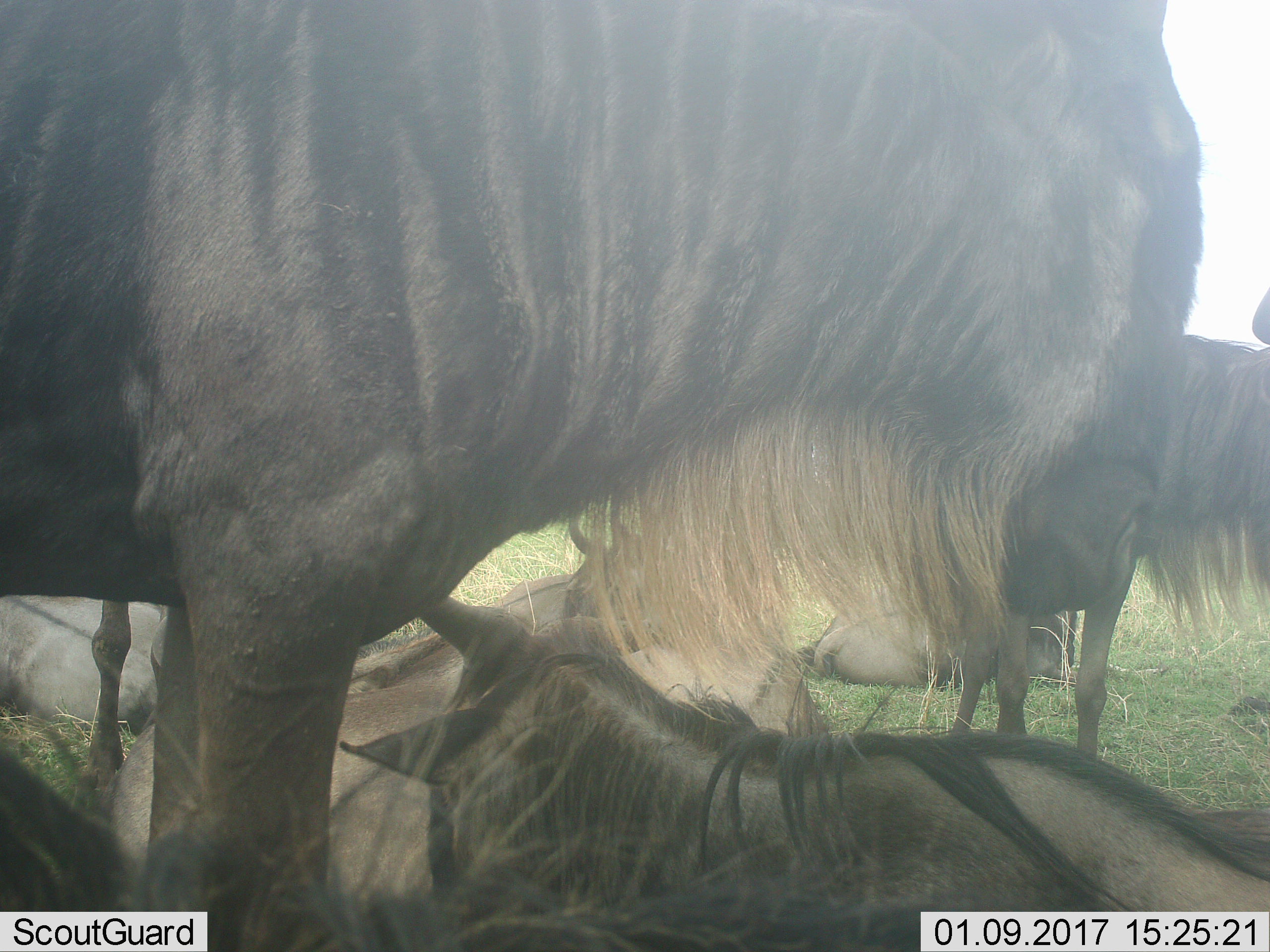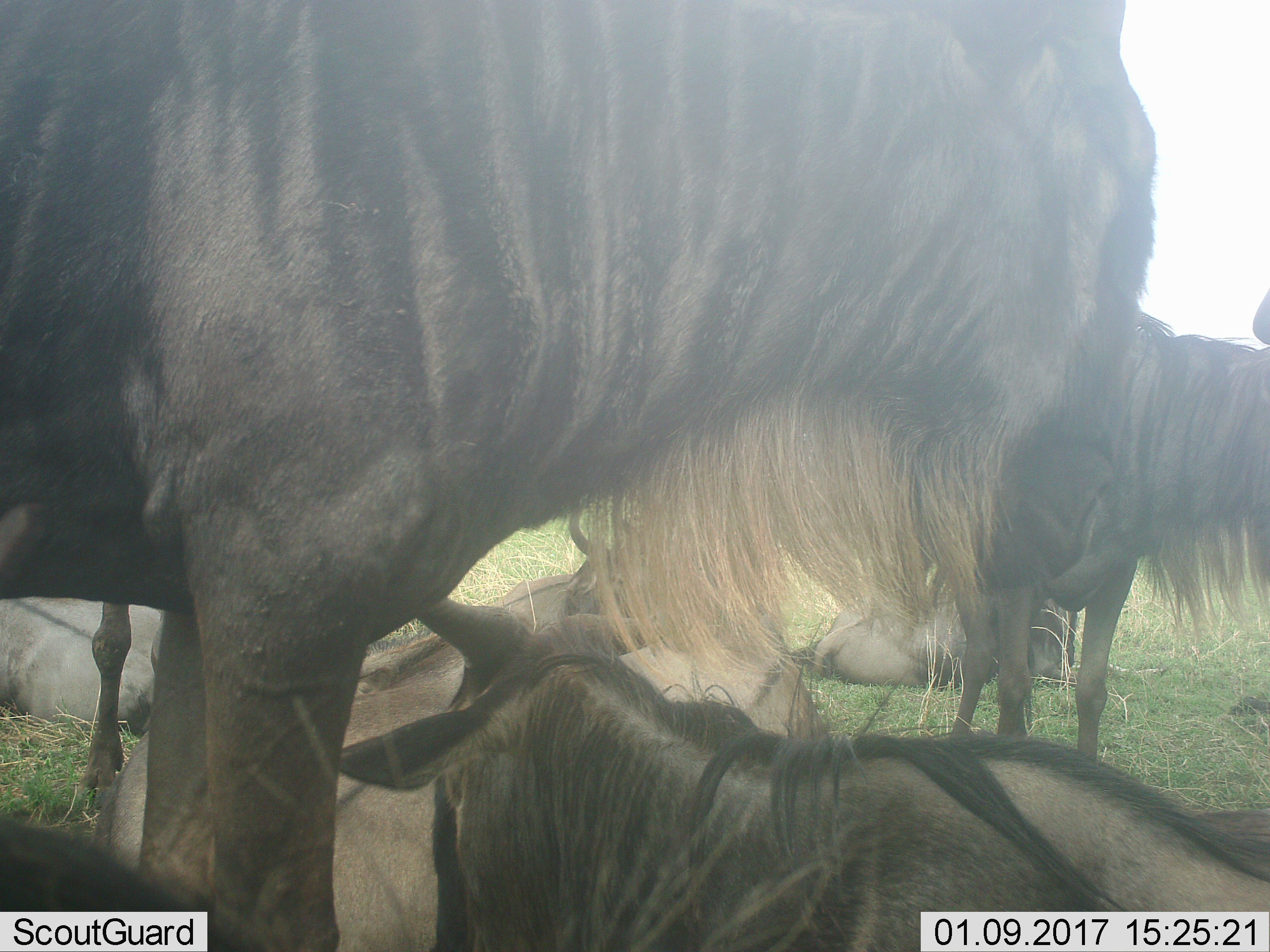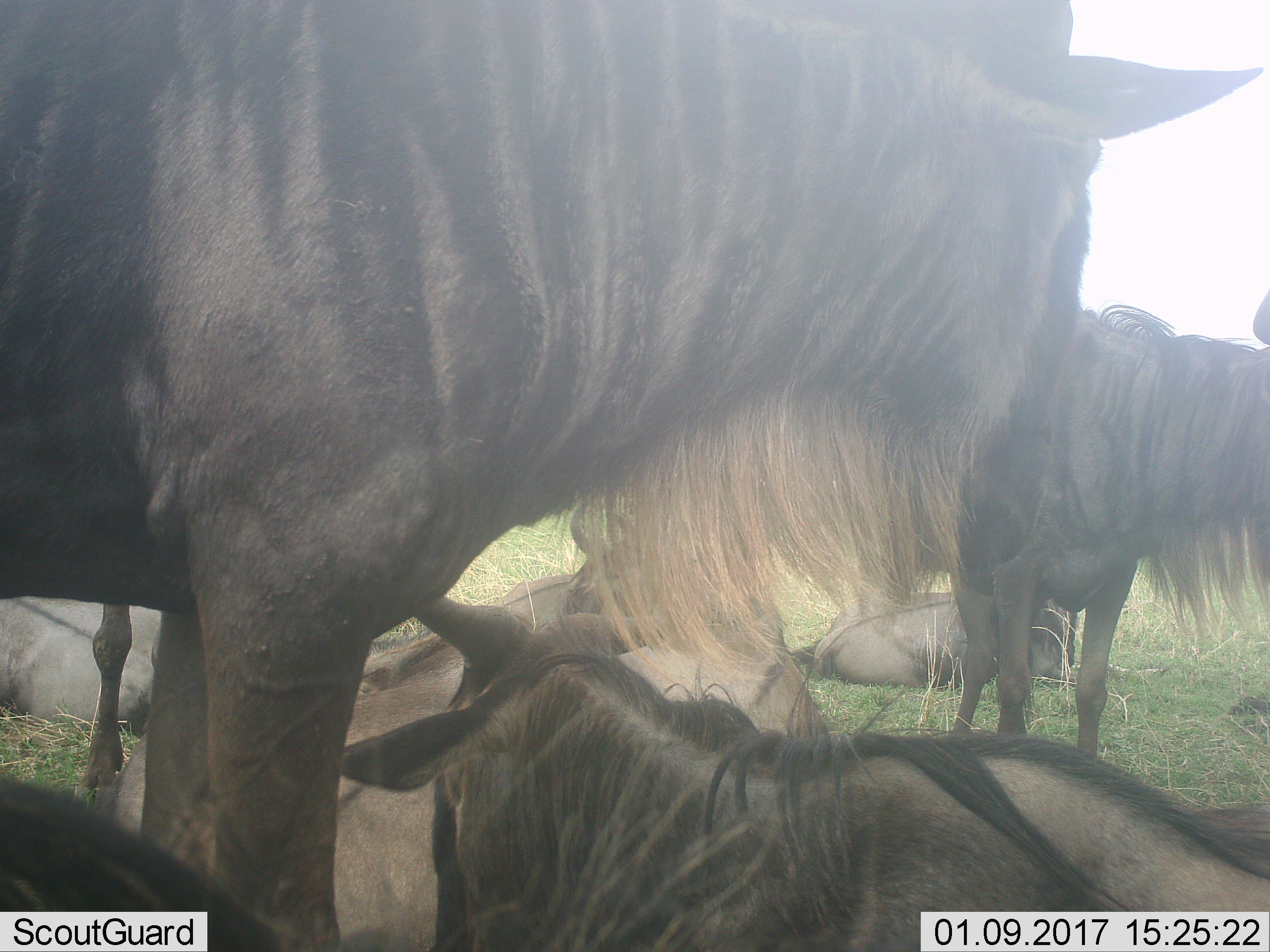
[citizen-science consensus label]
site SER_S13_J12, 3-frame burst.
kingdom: Animalia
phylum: Chordata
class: Mammalia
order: Artiodactyla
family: Bovidae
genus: Connochaetes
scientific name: Connochaetes taurinus taurinus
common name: blue wildebeest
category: wildebeestblue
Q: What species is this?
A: Wildebeestblue (blue wildebeest) (Connochaetes taurinus taurinus).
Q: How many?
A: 7.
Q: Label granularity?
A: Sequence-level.